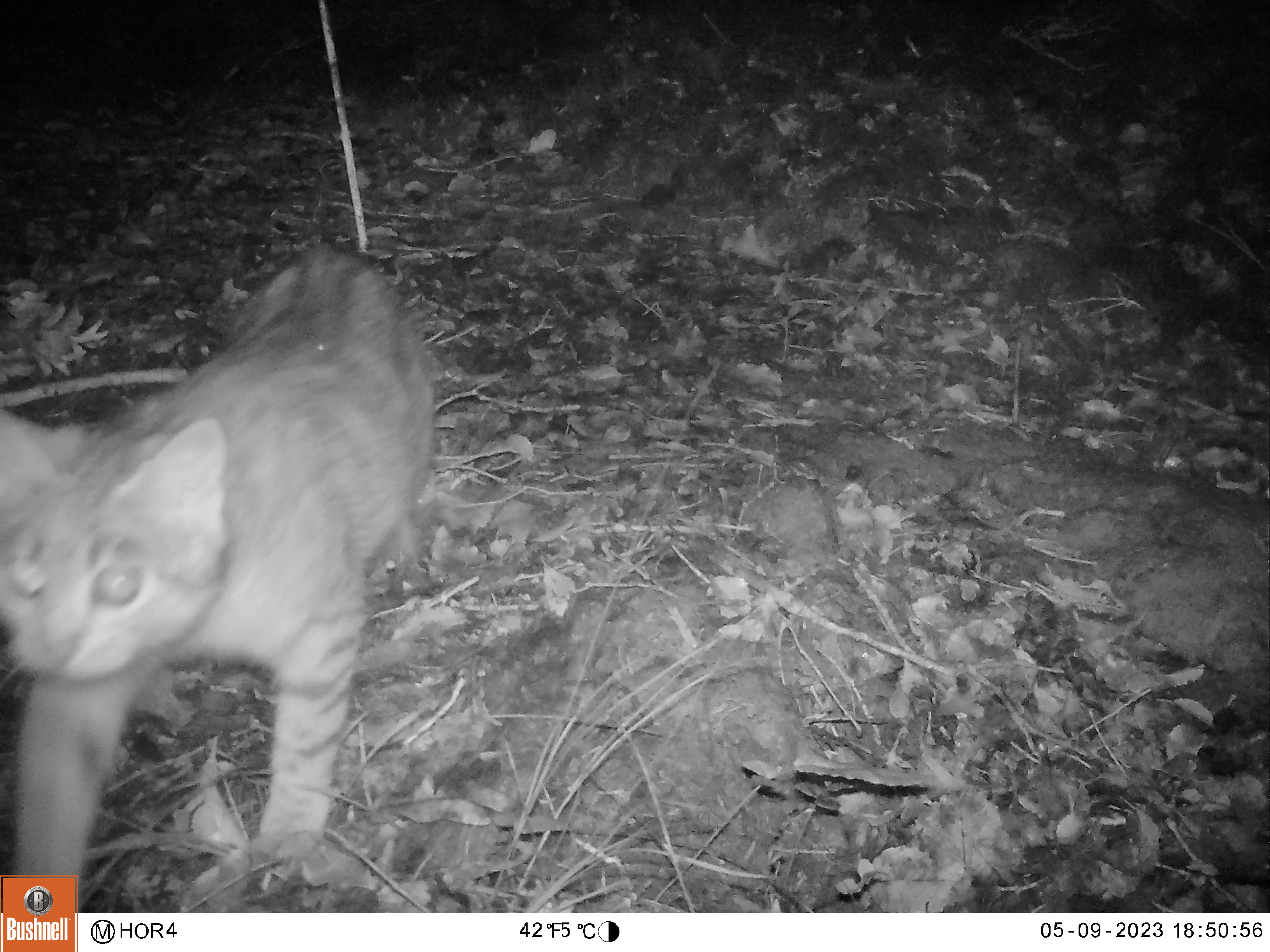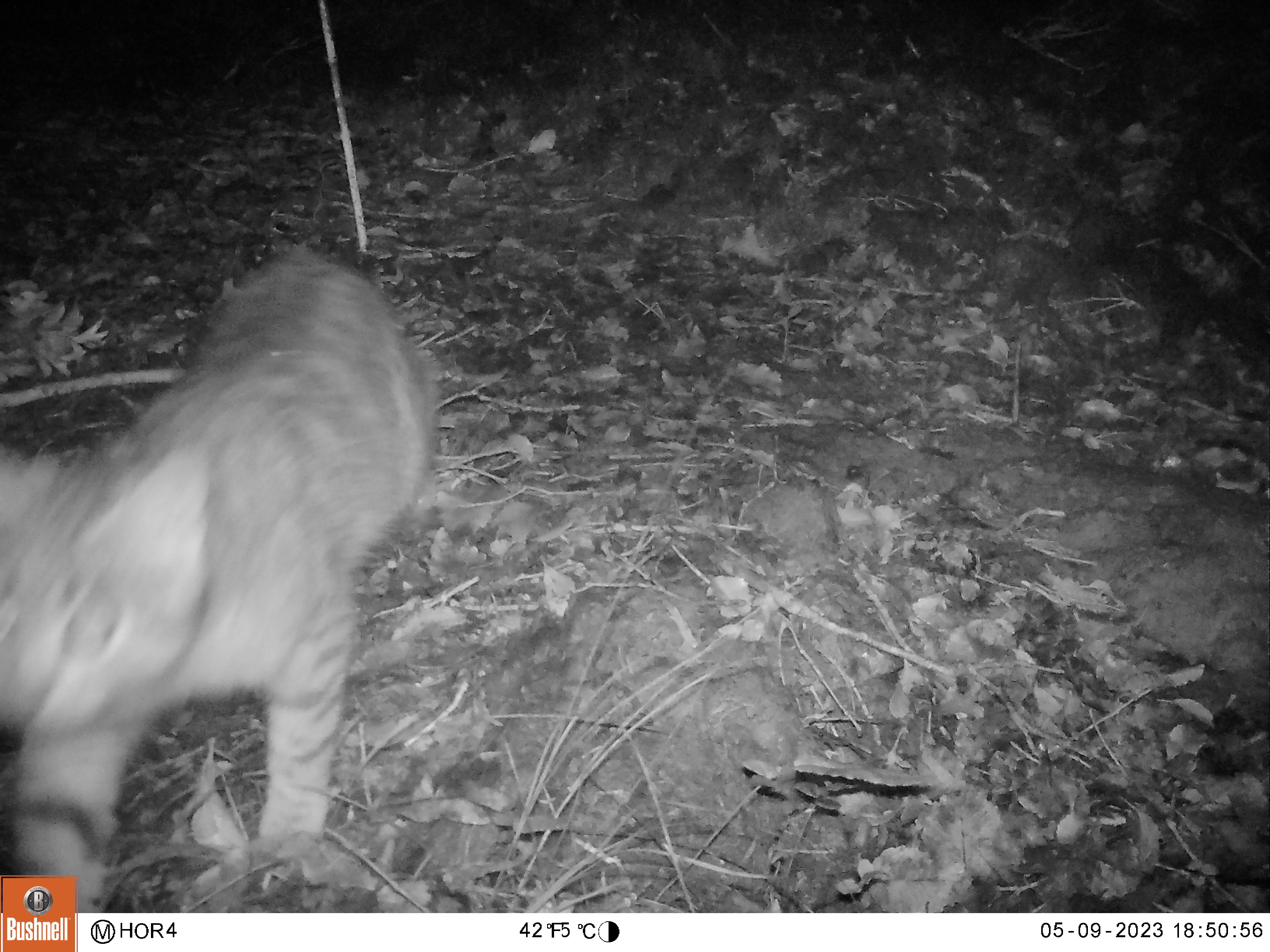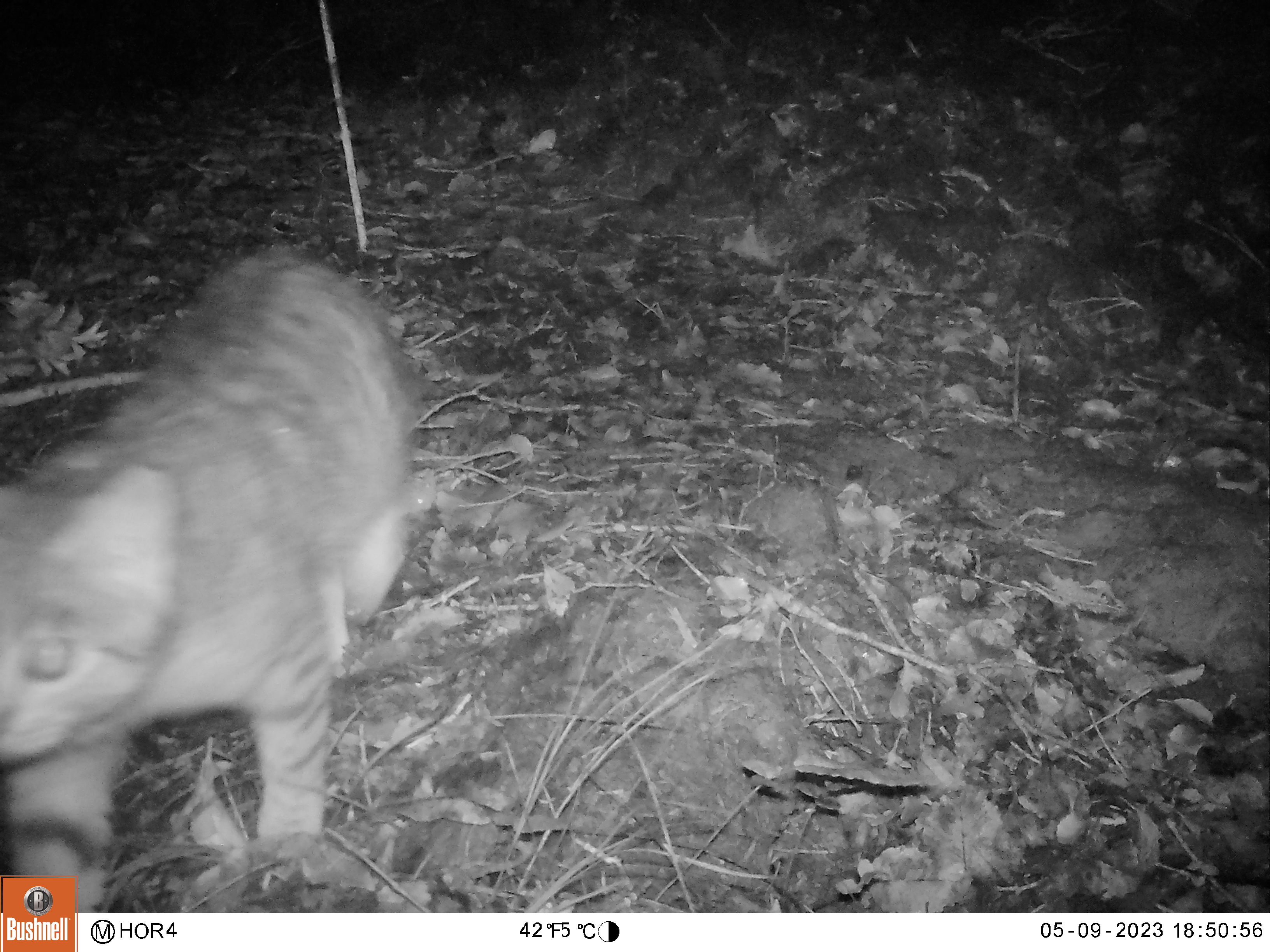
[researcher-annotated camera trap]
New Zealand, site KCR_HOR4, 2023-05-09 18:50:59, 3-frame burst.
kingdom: Animalia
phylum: Chordata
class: Mammalia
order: Carnivora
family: Felidae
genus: Felis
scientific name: Felis catus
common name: domestic cat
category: cat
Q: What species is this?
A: Cat (domestic cat) (Felis catus).